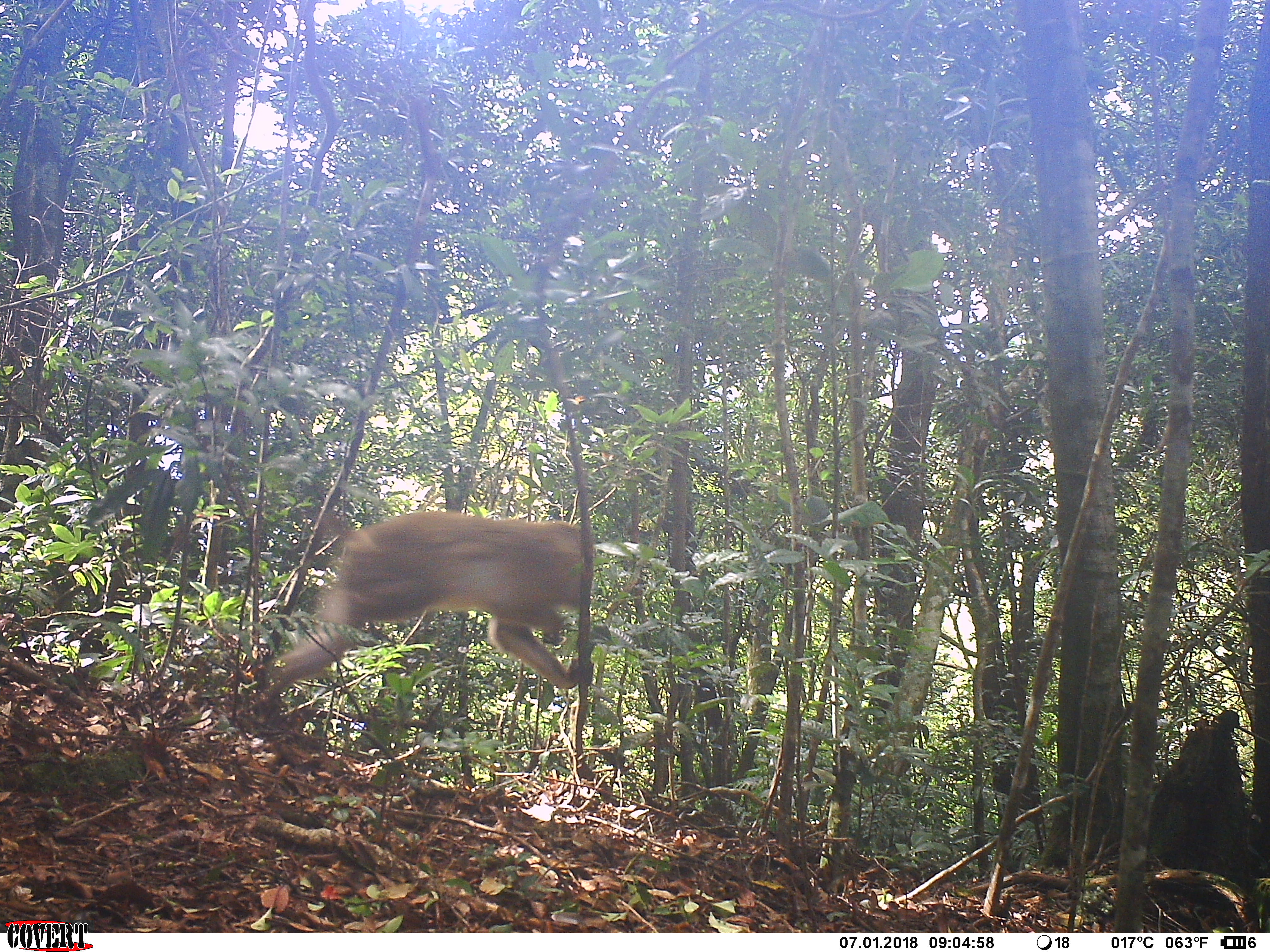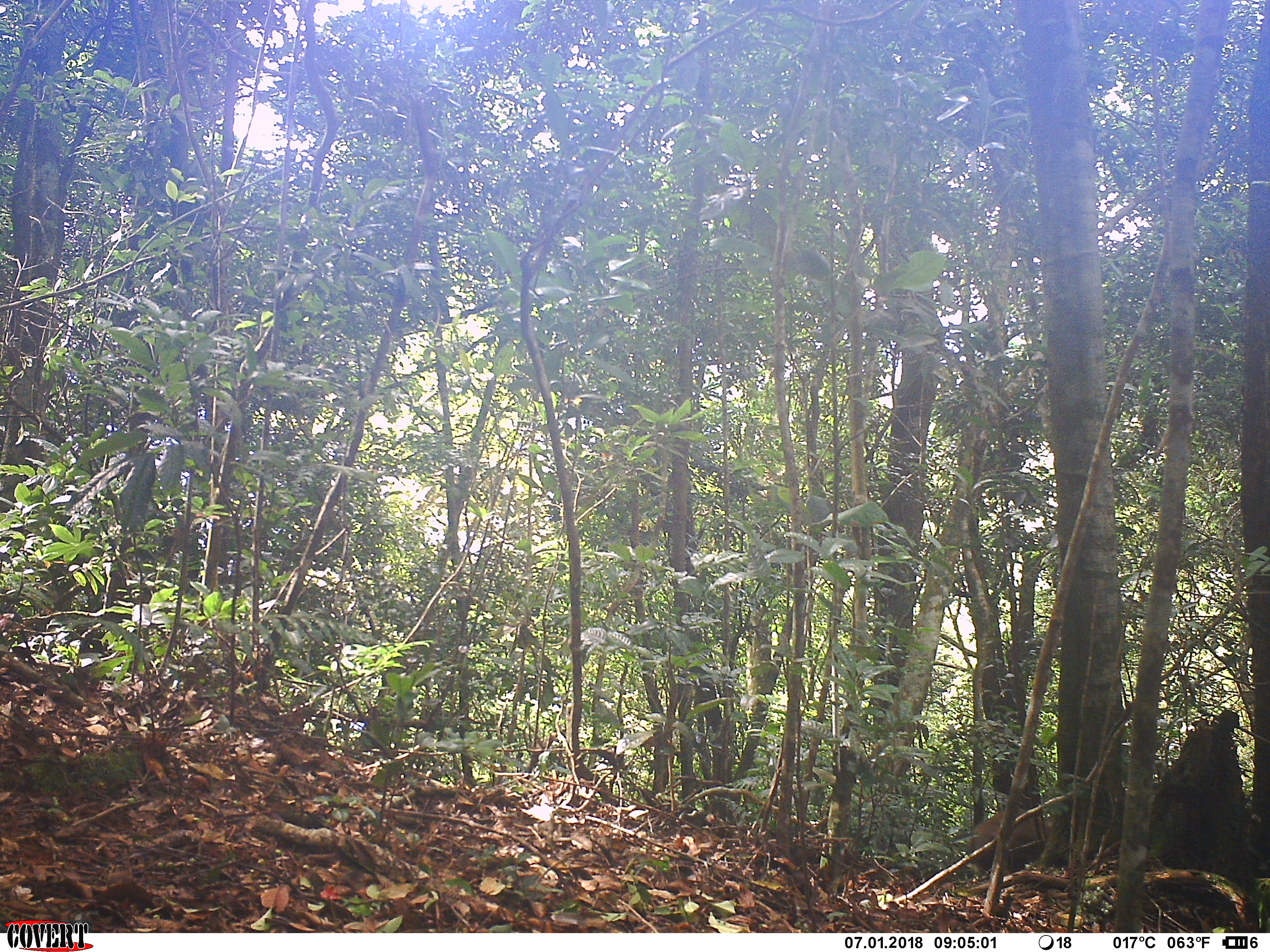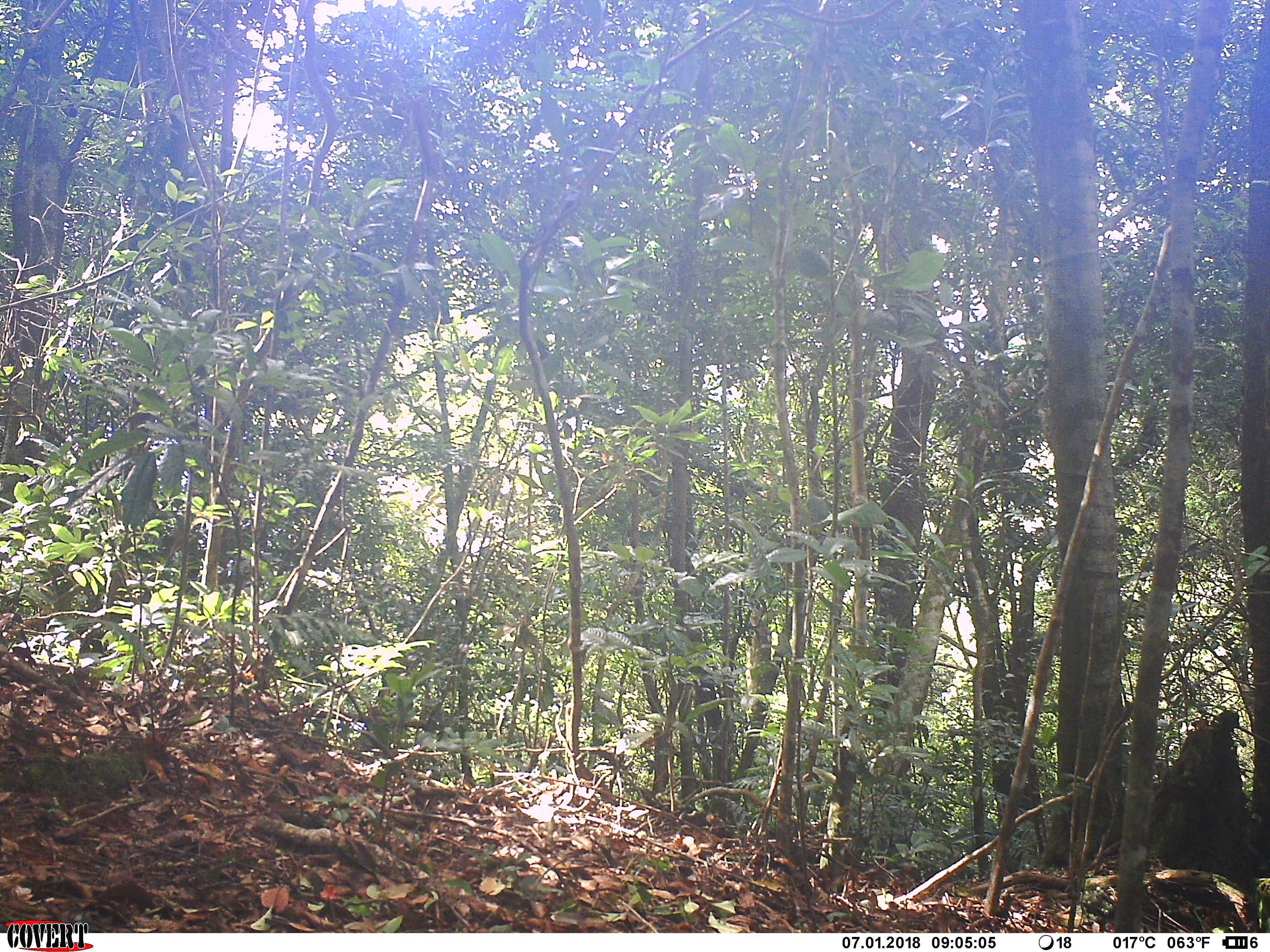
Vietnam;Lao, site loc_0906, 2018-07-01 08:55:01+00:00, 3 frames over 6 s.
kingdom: Animalia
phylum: Chordata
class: Mammalia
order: Primates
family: Cercopithecidae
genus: Macaca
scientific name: Macaca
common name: macaque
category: macaque not stump tailed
Macaque not stump tailed (macaque) (Macaca). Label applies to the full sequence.